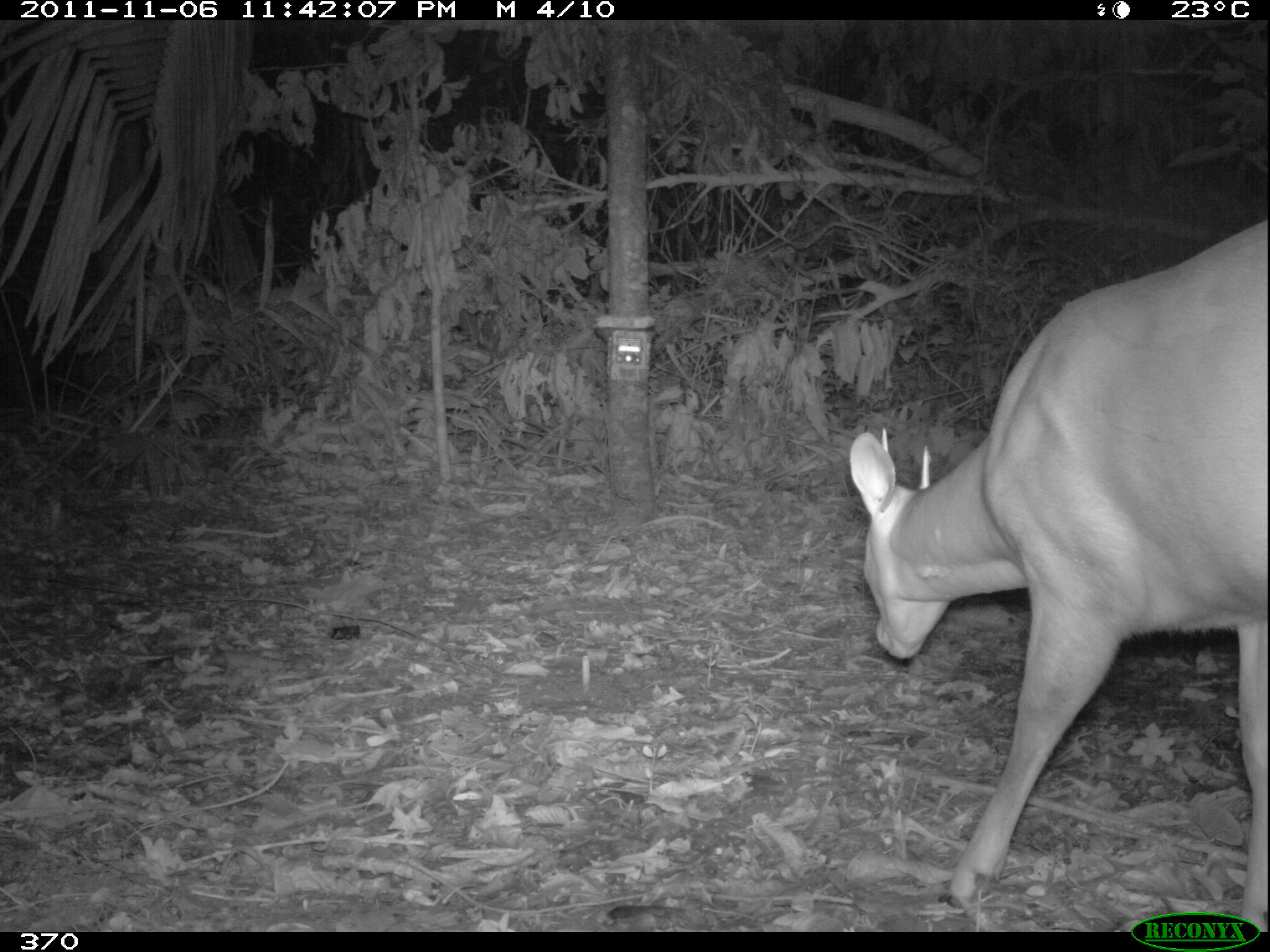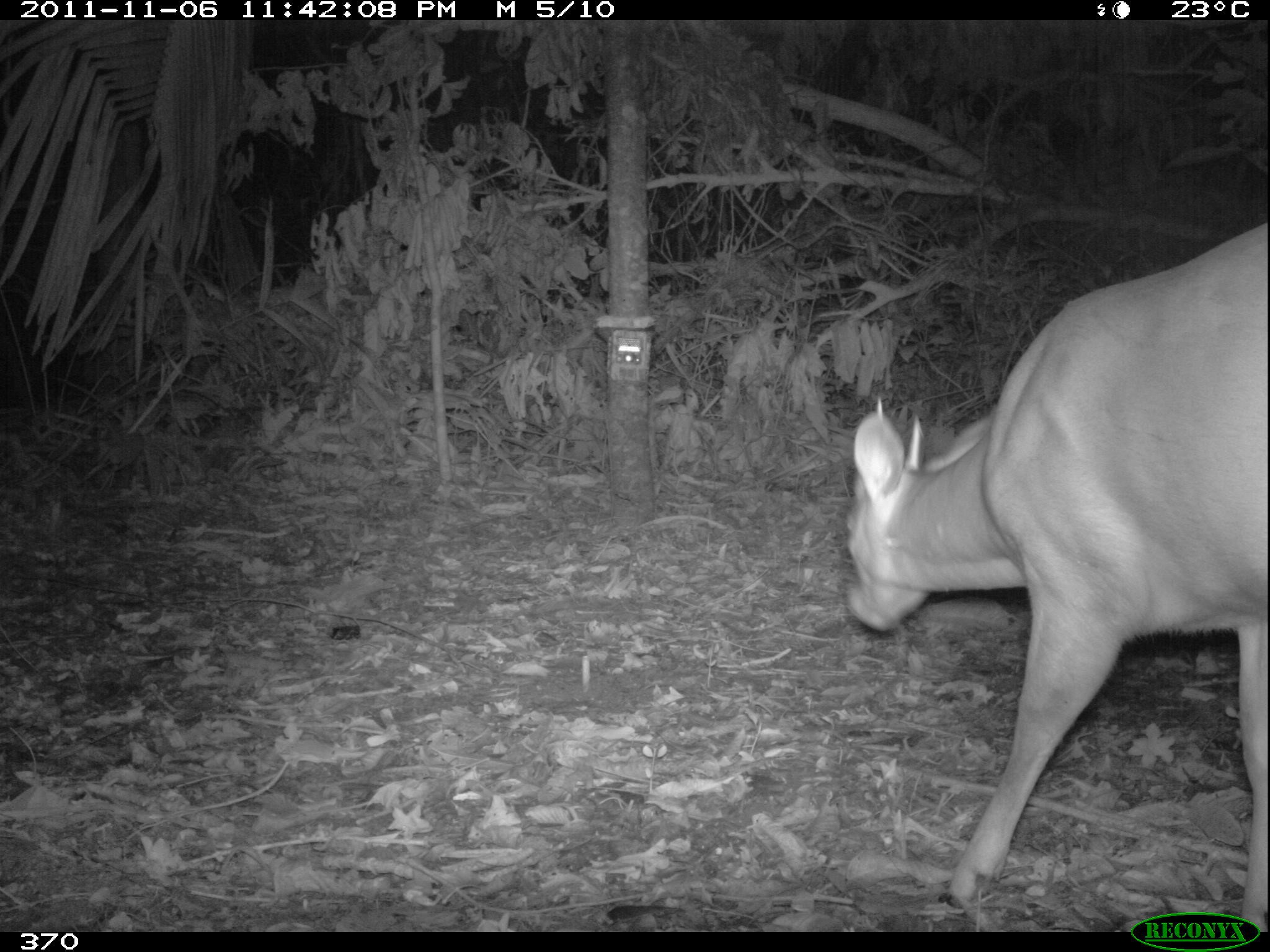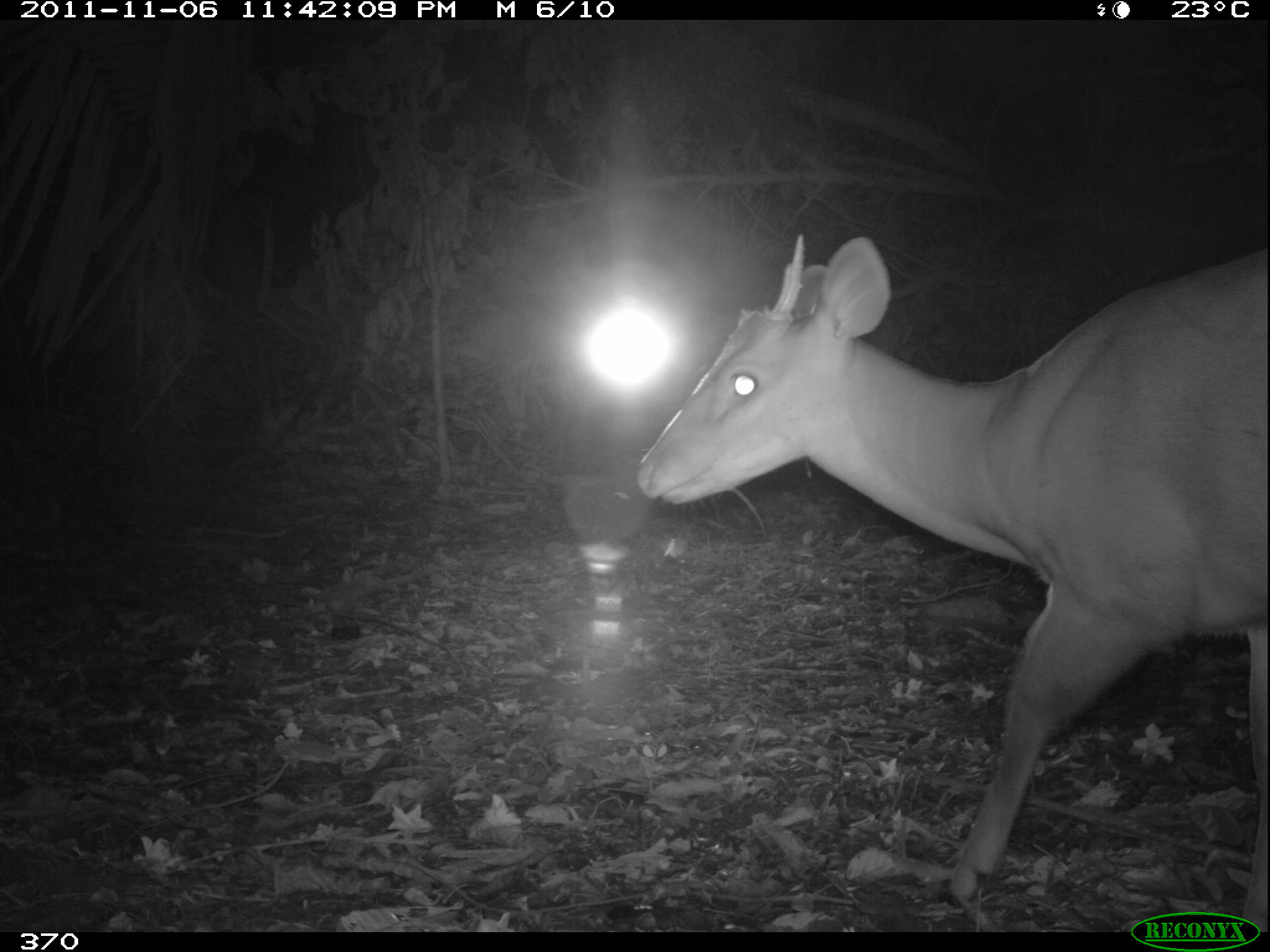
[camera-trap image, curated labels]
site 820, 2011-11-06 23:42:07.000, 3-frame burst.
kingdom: Animalia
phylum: Chordata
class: Mammalia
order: Artiodactyla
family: Cervidae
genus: Mazama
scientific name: Mazama americana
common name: red brocket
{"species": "Mazama americana (red brocket)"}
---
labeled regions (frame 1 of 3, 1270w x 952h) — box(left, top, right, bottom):
mazama americana: box(850, 218, 1269, 933)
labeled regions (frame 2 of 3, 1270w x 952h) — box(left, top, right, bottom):
mazama americana: box(846, 223, 1268, 932)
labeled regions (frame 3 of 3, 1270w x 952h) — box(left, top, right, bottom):
mazama americana: box(638, 232, 1266, 933)